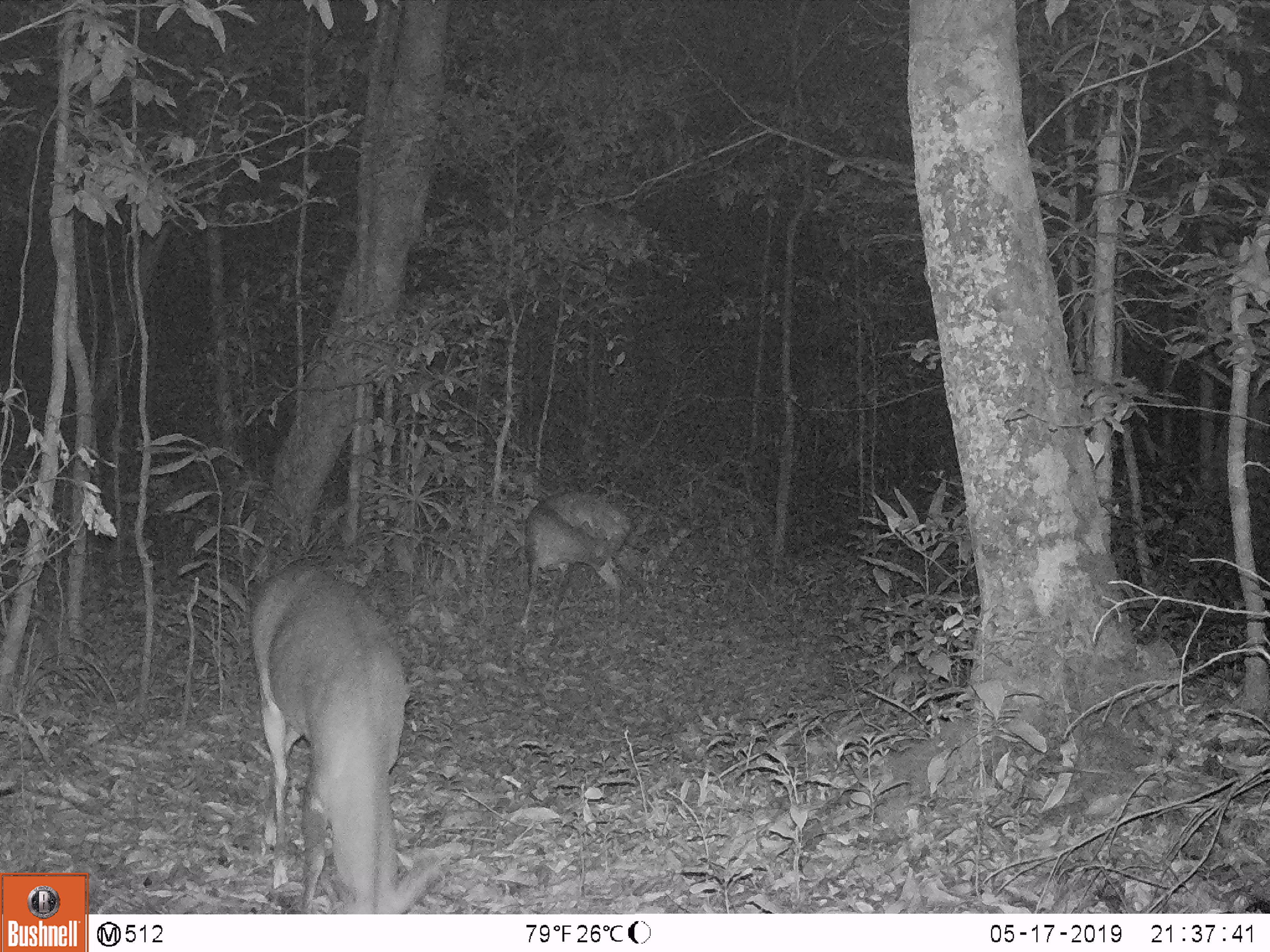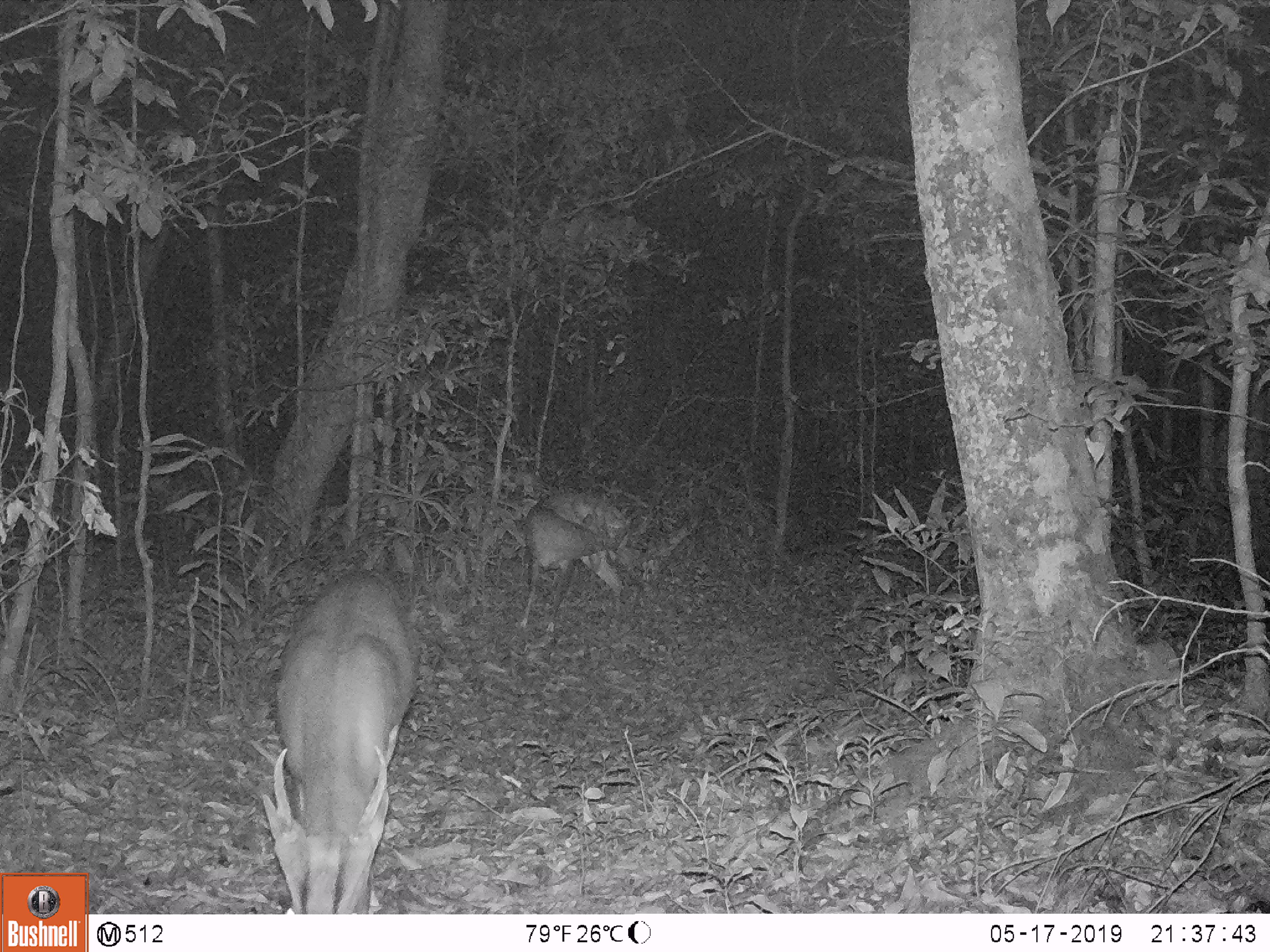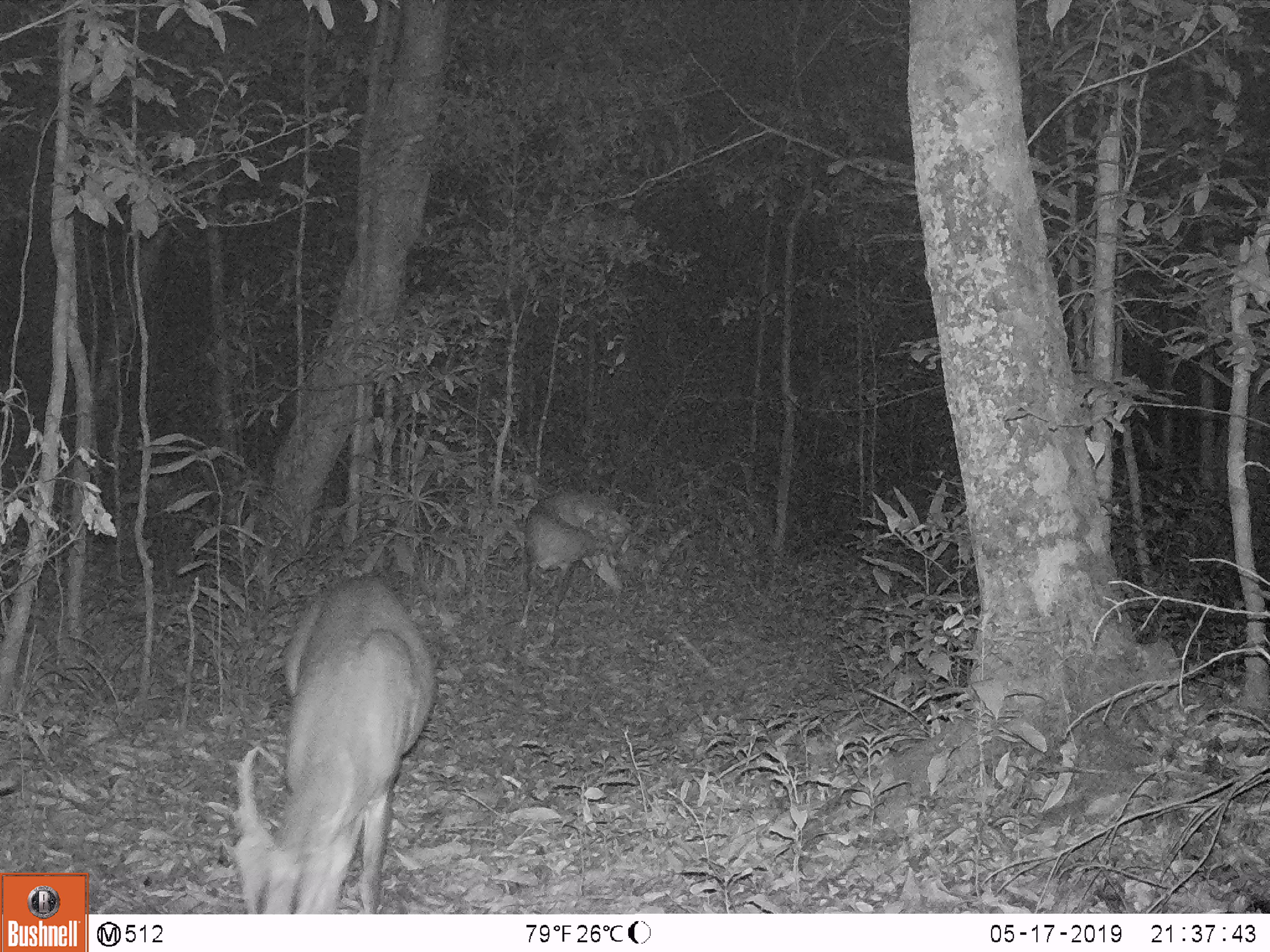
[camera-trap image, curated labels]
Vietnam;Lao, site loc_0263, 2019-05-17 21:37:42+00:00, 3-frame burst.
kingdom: Animalia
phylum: Chordata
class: Mammalia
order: Artiodactyla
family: Cervidae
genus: Muntiacus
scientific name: Muntiacus vuquangensis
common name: large-antlered muntjac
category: large antlered muntjac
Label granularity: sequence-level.